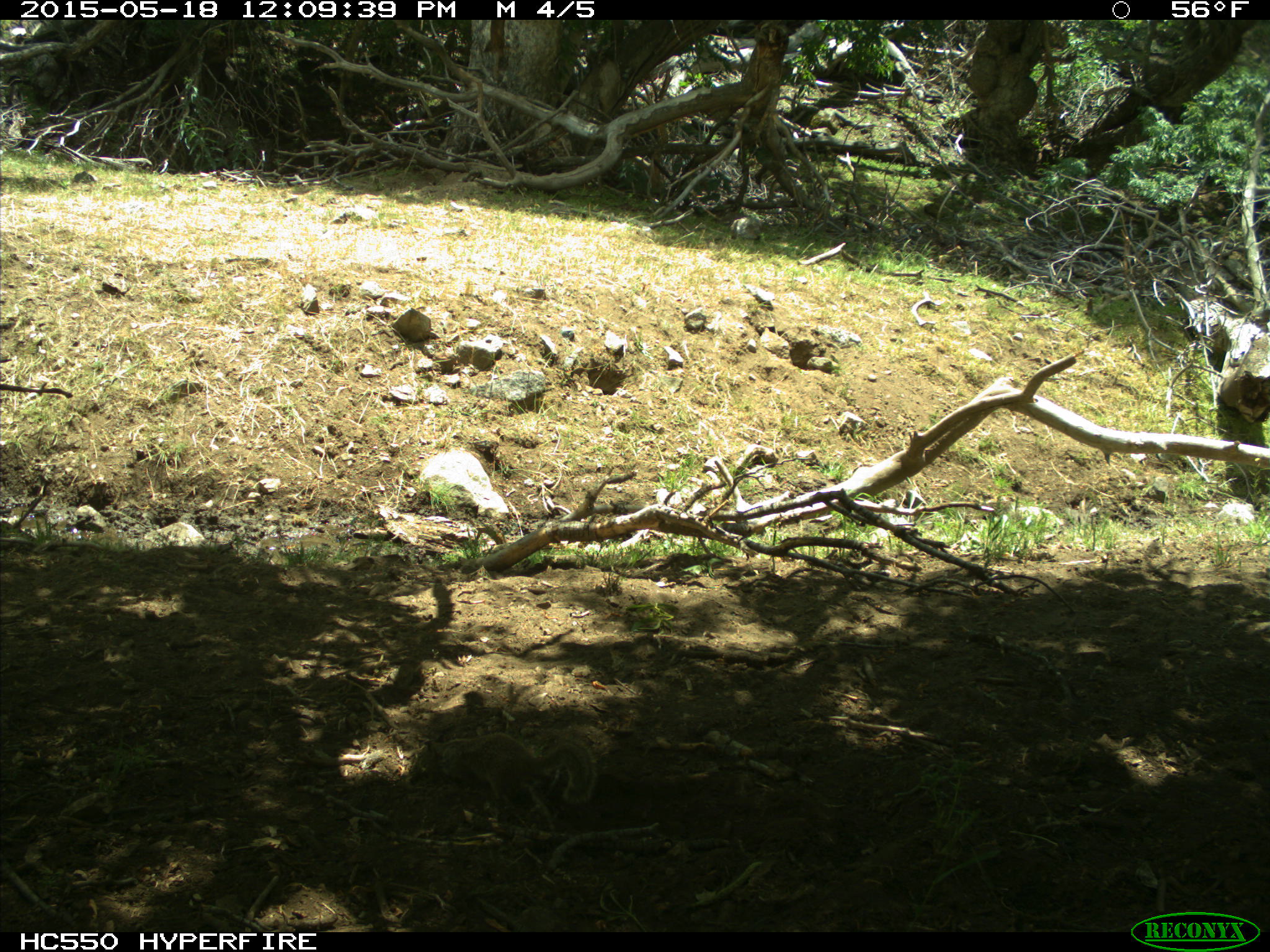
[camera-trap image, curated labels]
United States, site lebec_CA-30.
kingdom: Animalia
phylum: Chordata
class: Mammalia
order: Rodentia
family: Sciuridae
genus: Otospermophilus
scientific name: Otospermophilus beecheyi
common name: california ground squirrel